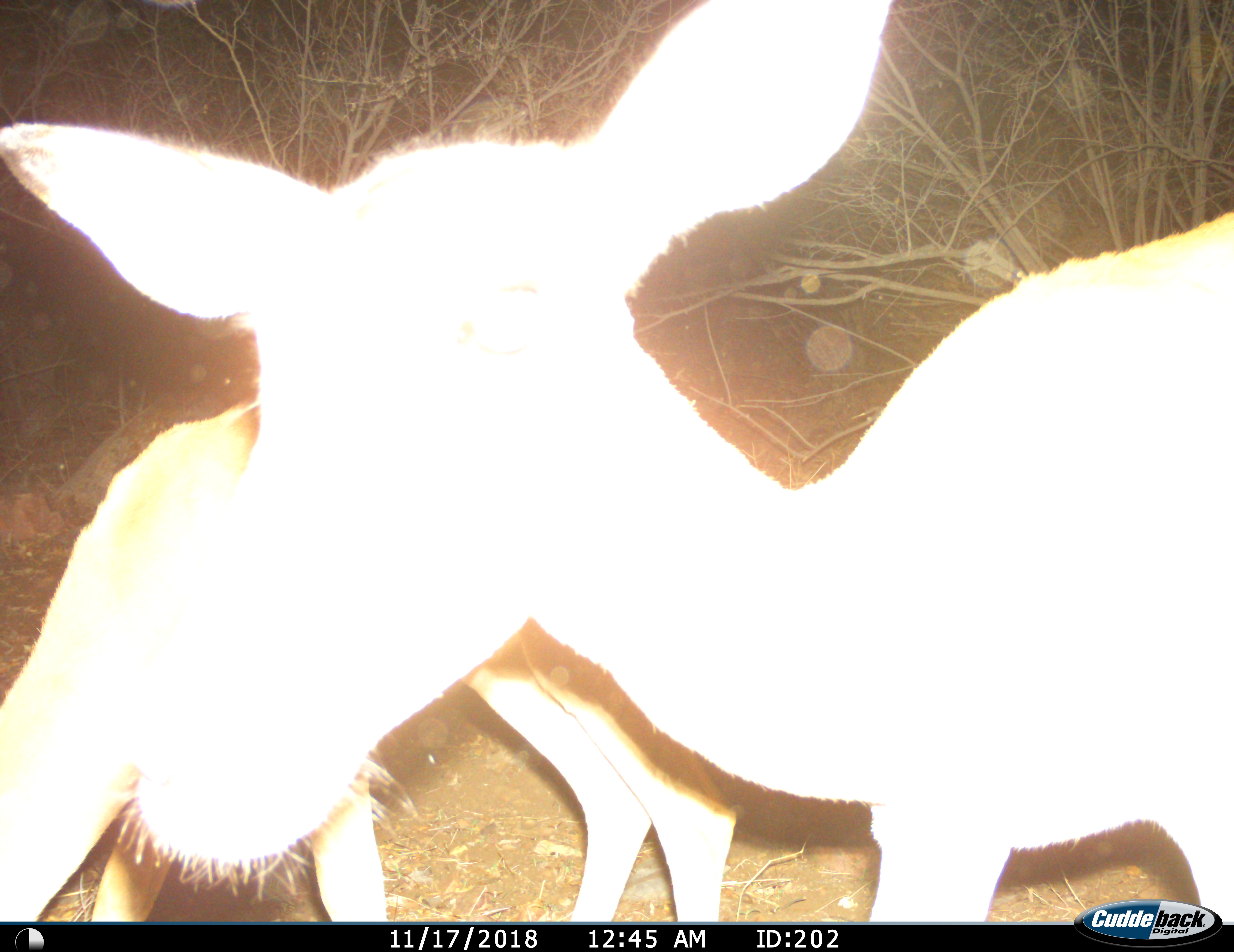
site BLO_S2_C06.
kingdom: Animalia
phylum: Chordata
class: Mammalia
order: Artiodactyla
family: Bovidae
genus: Aepyceros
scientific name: Aepyceros melampus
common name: impala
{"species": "impala (Aepyceros melampus)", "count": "2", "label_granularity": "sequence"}